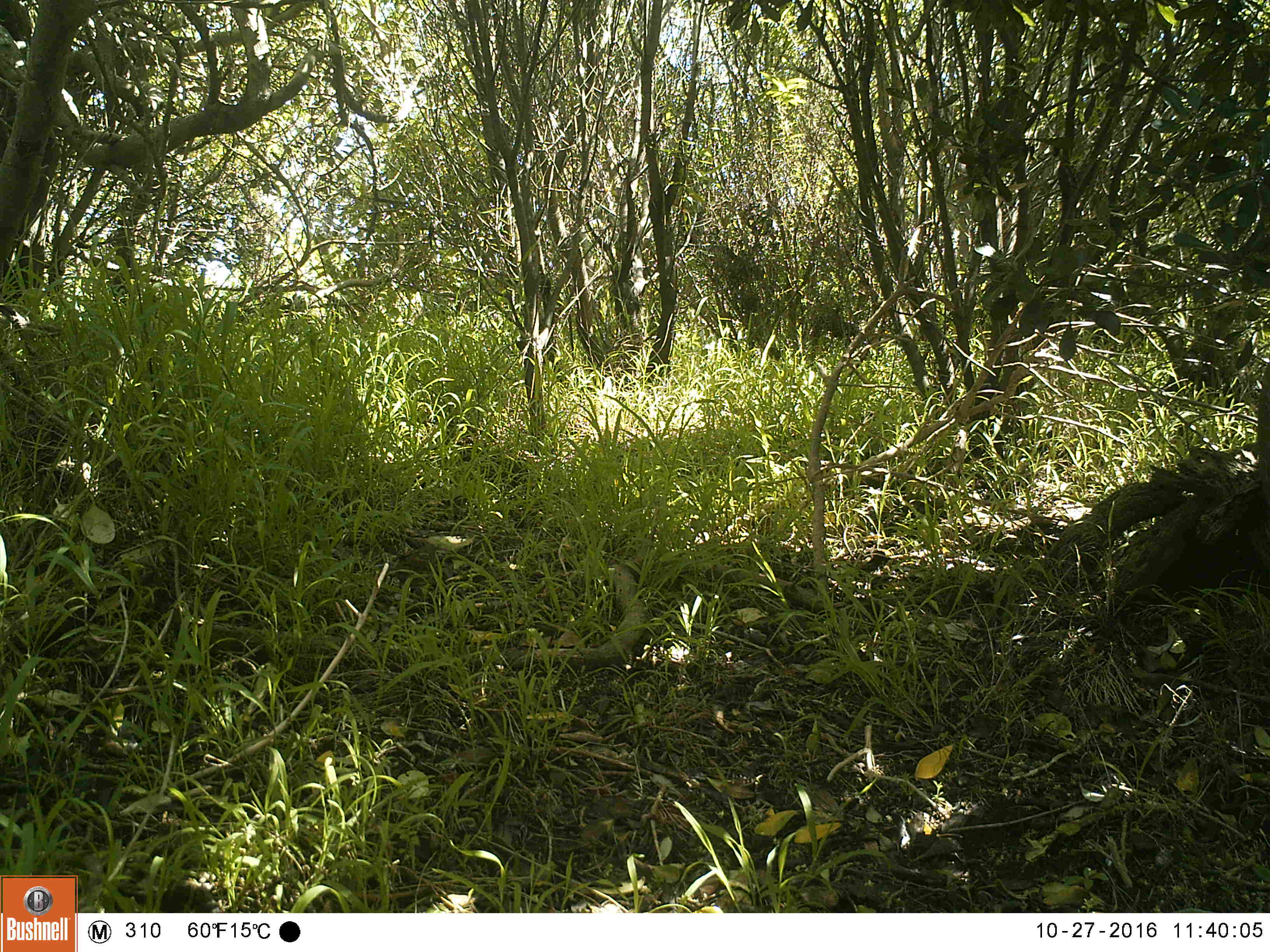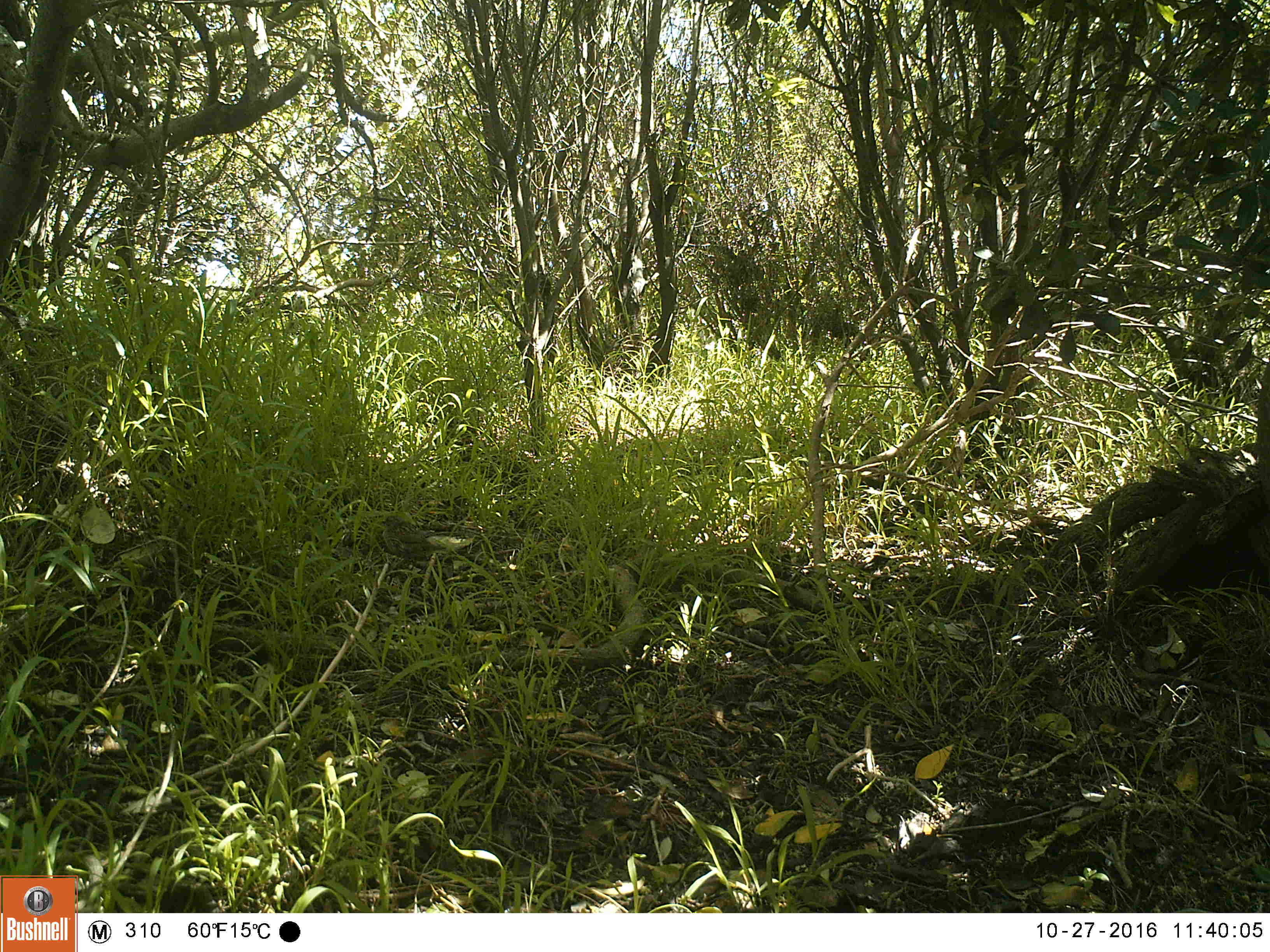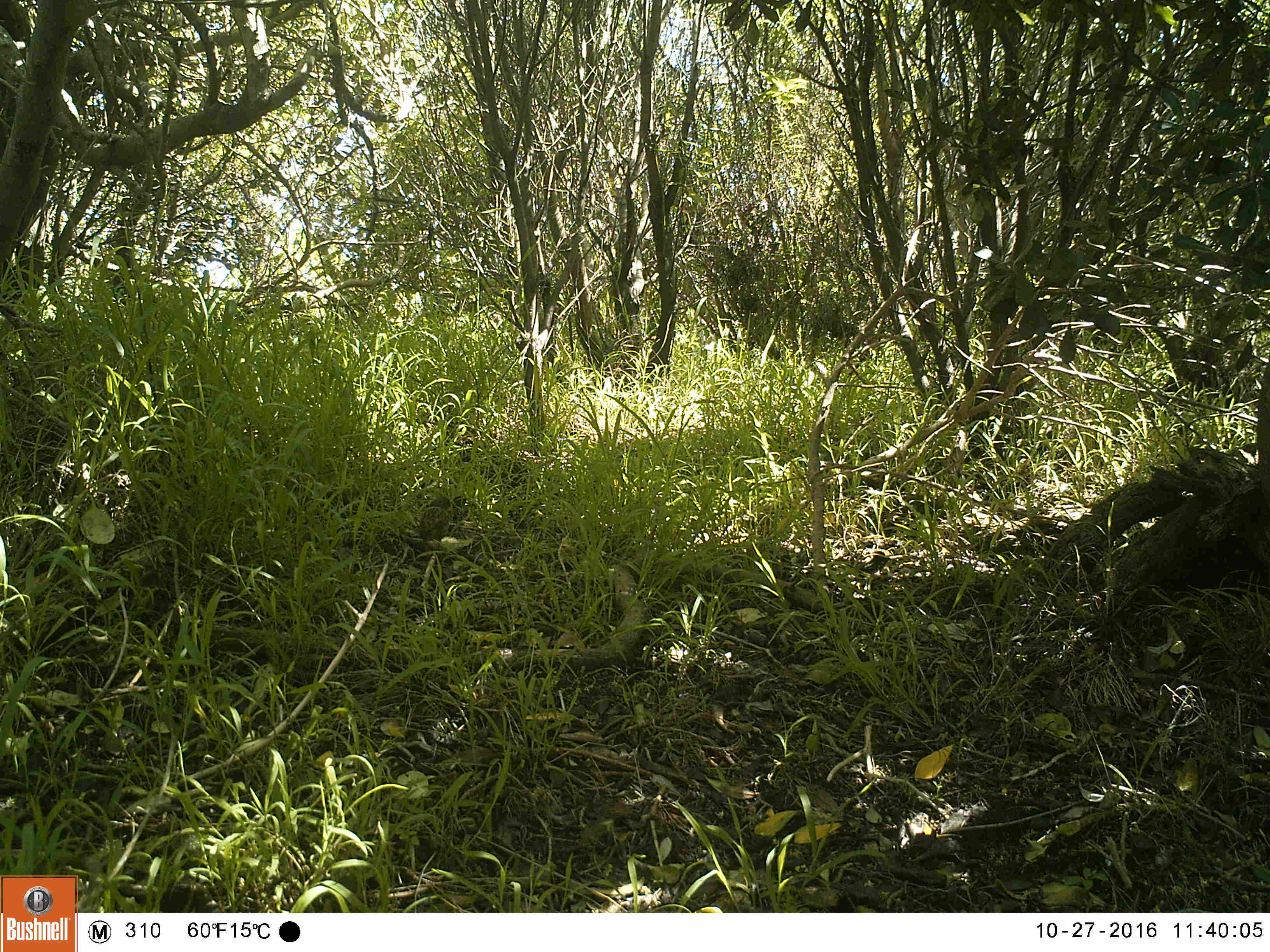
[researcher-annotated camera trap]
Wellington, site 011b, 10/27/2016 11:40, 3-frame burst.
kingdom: Animalia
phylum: Chordata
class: Aves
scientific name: Aves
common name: bird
Bird (Aves).